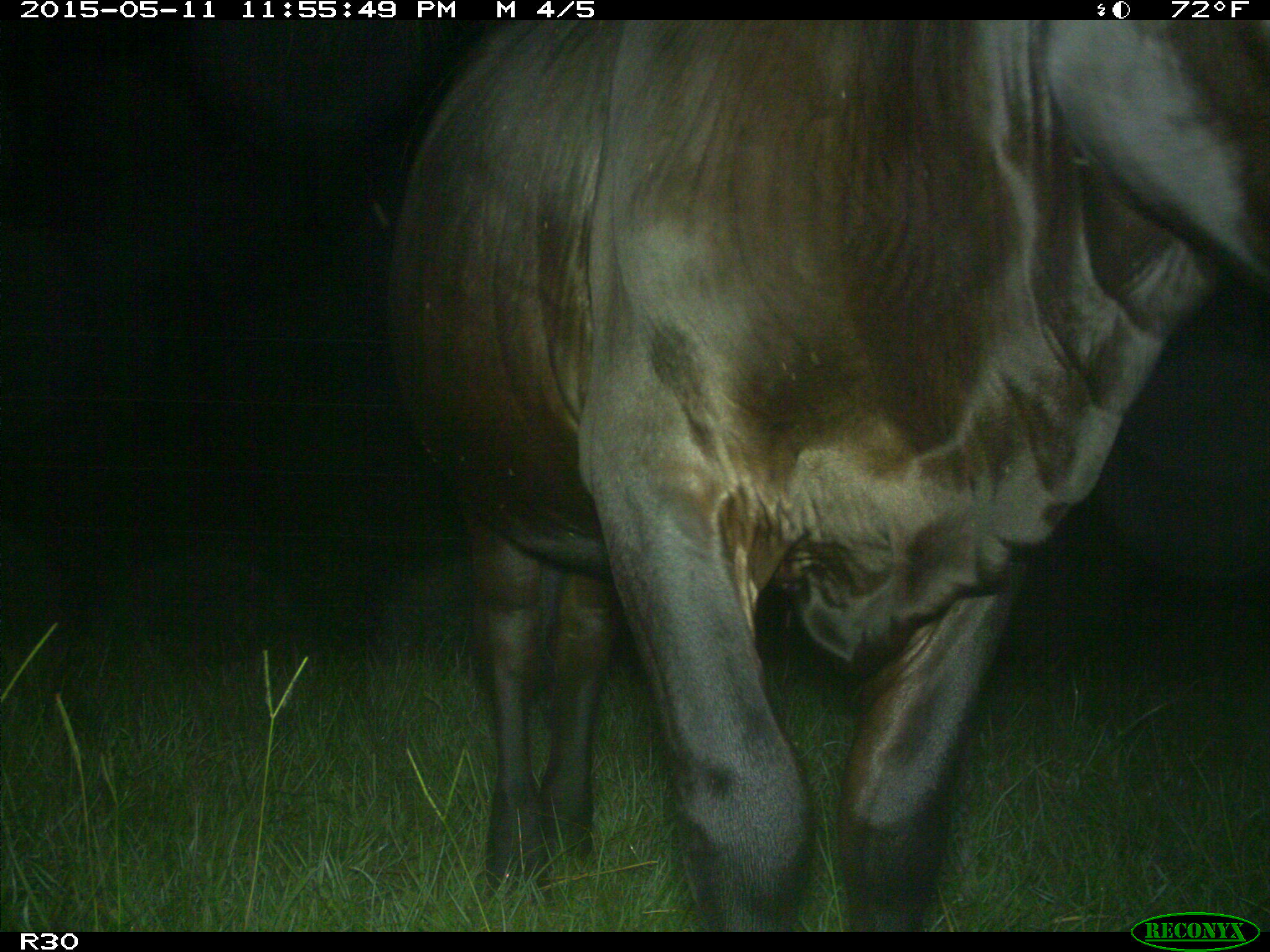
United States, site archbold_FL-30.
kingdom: Animalia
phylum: Chordata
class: Mammalia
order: Artiodactyla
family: Bovidae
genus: Bos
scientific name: Bos taurus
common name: domestic cow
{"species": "Bos taurus (domestic cow)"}